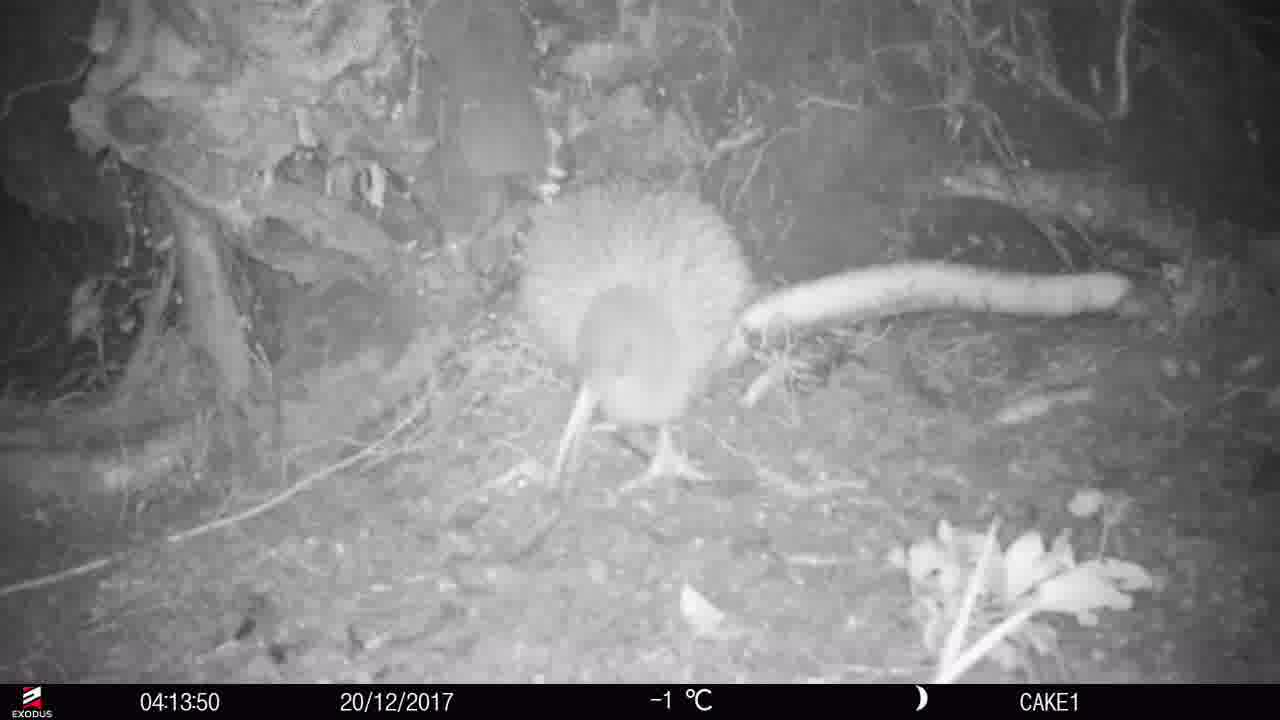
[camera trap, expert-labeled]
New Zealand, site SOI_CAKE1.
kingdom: Animalia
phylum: Chordata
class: Aves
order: Apterygiformes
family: Apterygidae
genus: Apteryx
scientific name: Apteryx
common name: kiwi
Kiwi (Apteryx).